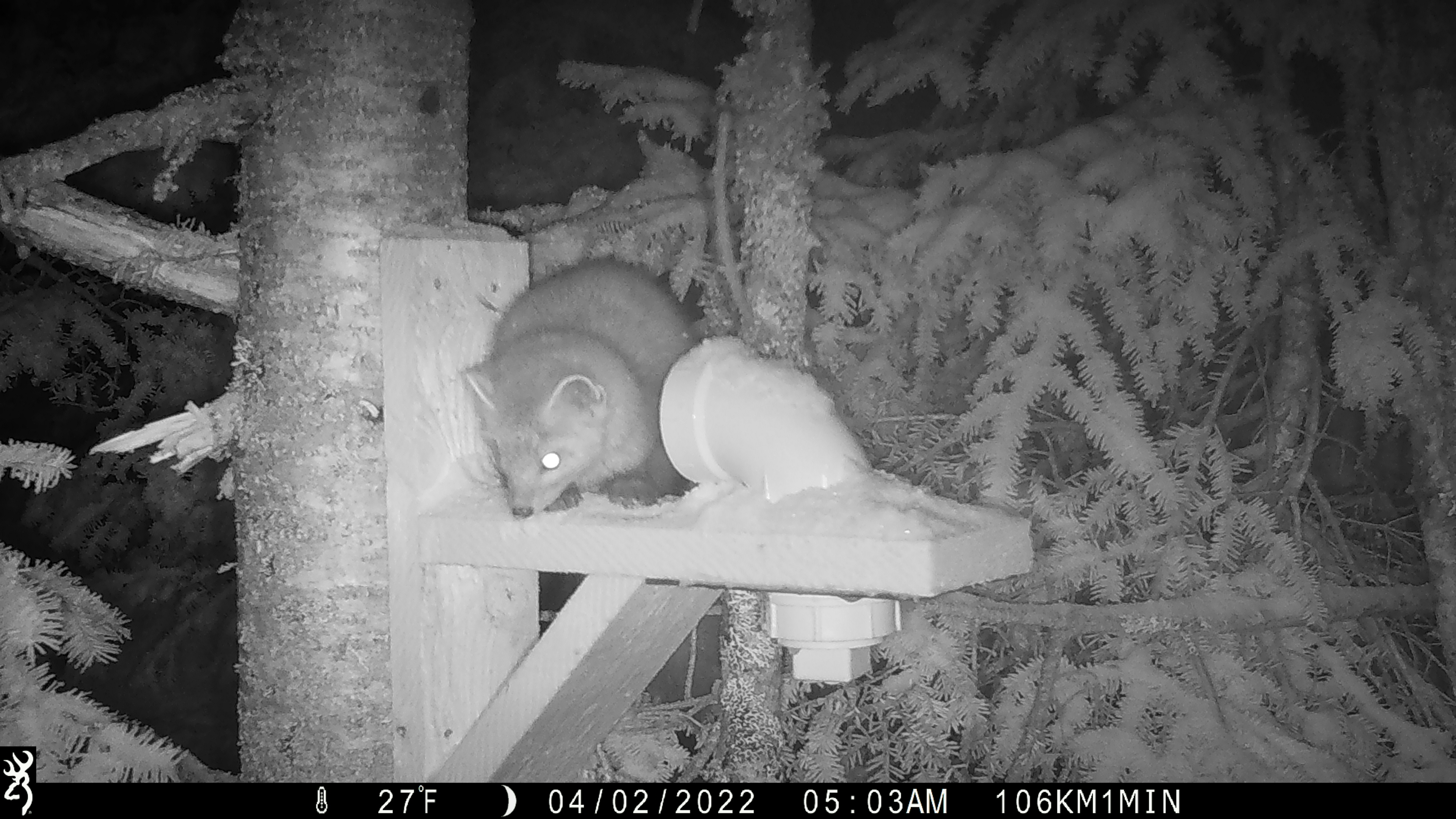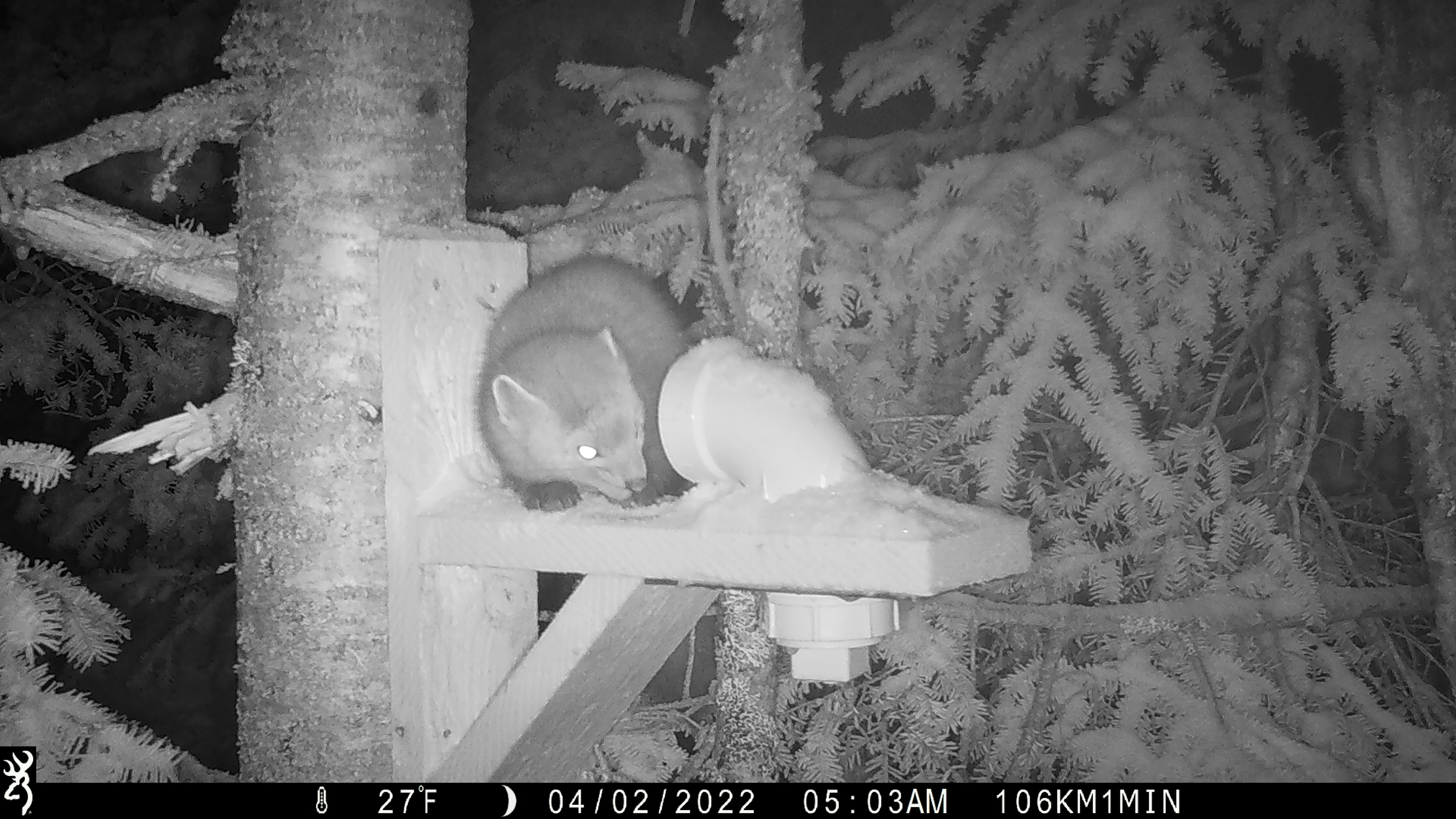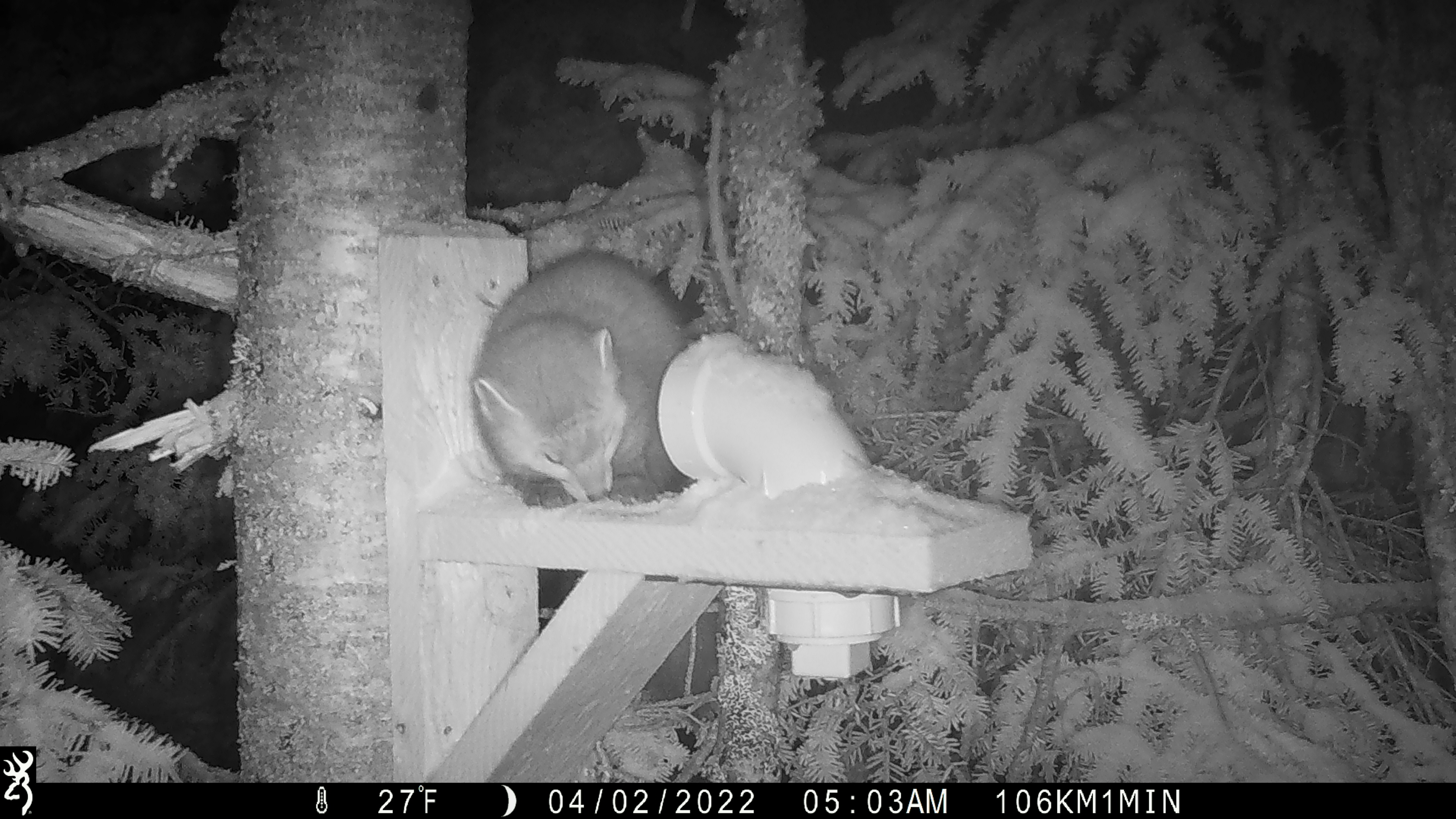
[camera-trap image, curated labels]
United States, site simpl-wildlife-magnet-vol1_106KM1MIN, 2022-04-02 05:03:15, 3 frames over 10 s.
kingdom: Animalia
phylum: Chordata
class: Mammalia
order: Carnivora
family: Mustelidae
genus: Martes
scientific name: Martes americana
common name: american marten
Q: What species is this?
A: American marten (Martes americana).